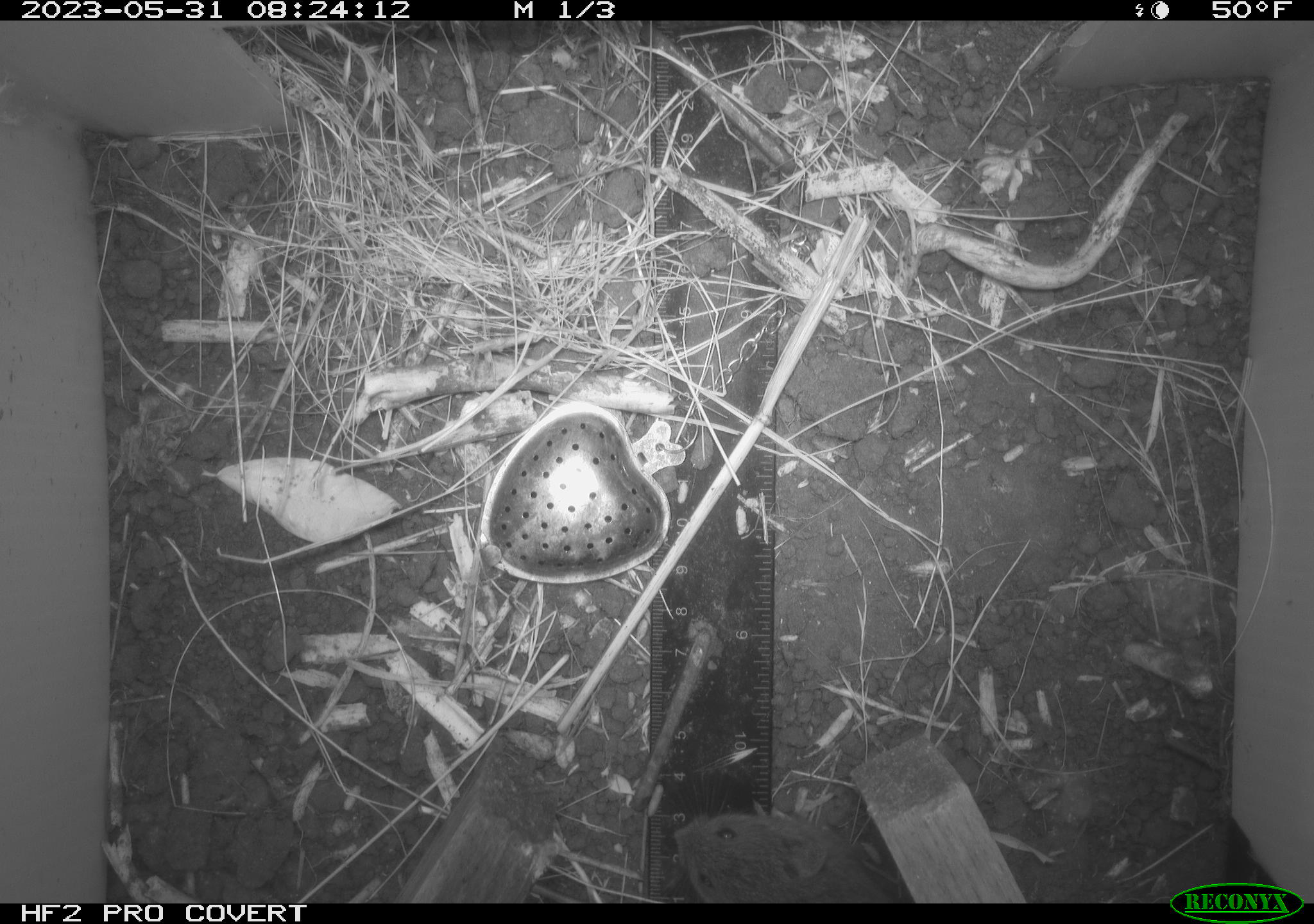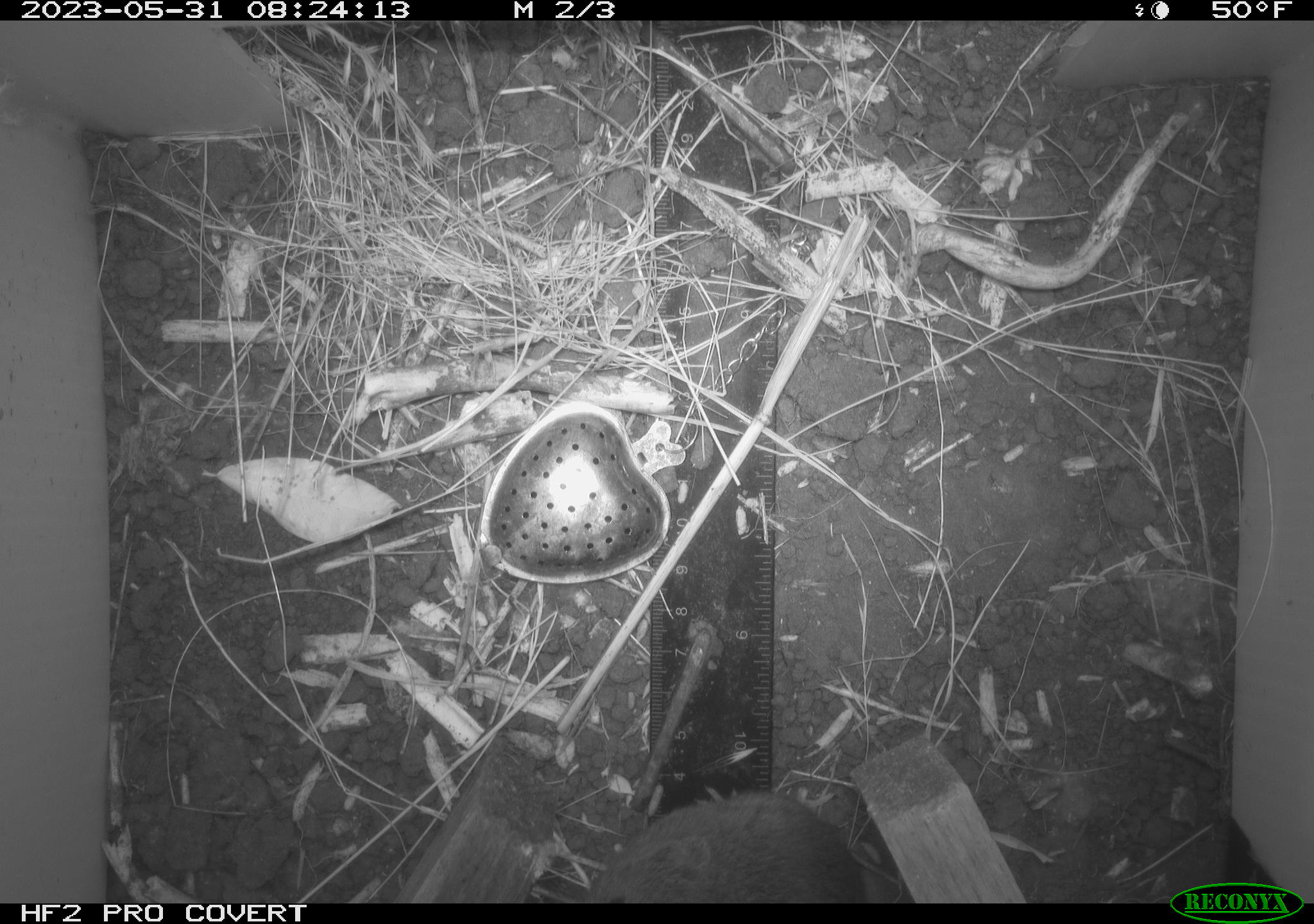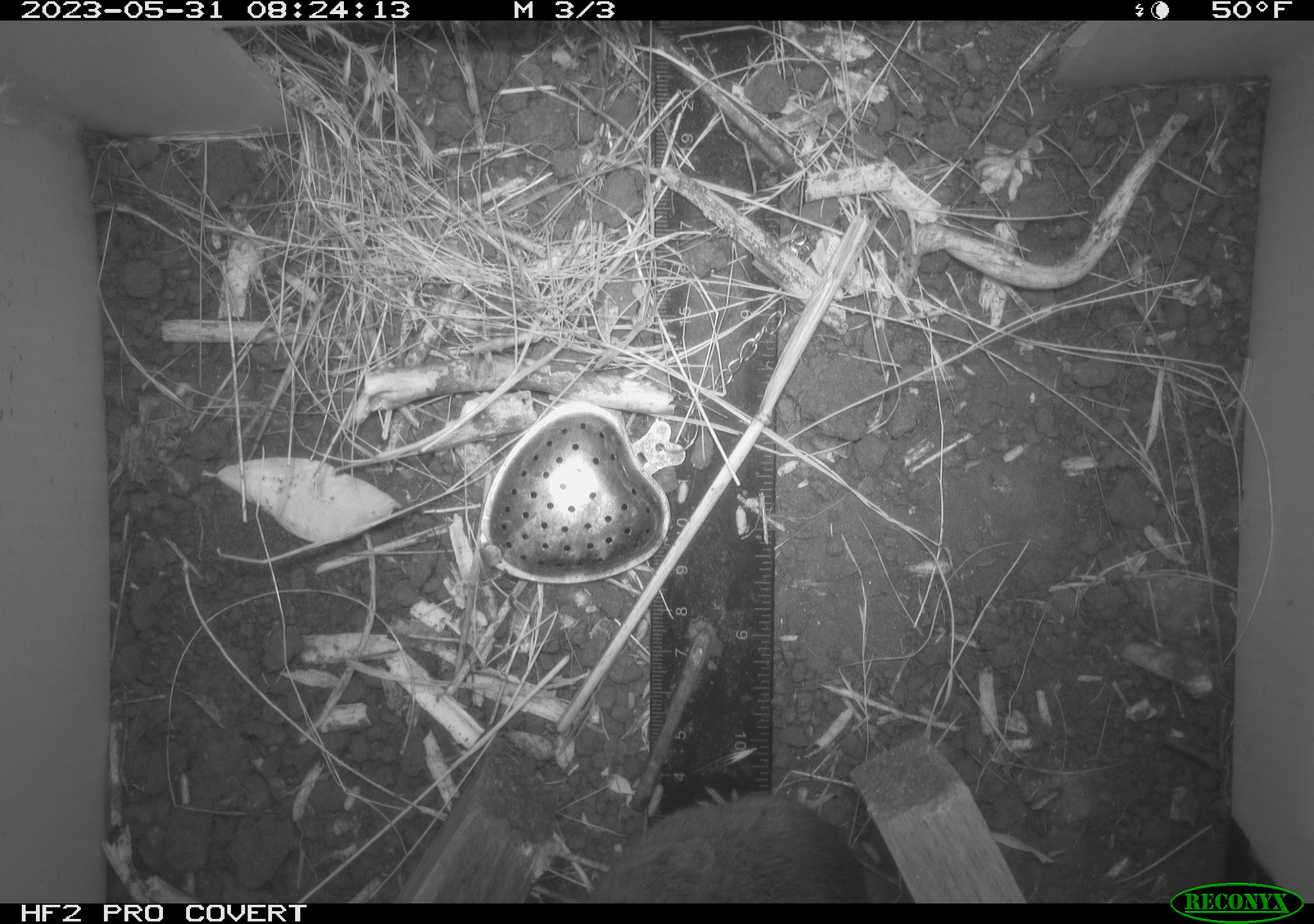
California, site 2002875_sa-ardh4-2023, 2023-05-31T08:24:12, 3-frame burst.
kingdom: Animalia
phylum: Chordata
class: Mammalia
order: Rodentia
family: Cricetidae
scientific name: Arvicolinae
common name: voles, lemmings, and muskrats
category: arvicolinae subfamily